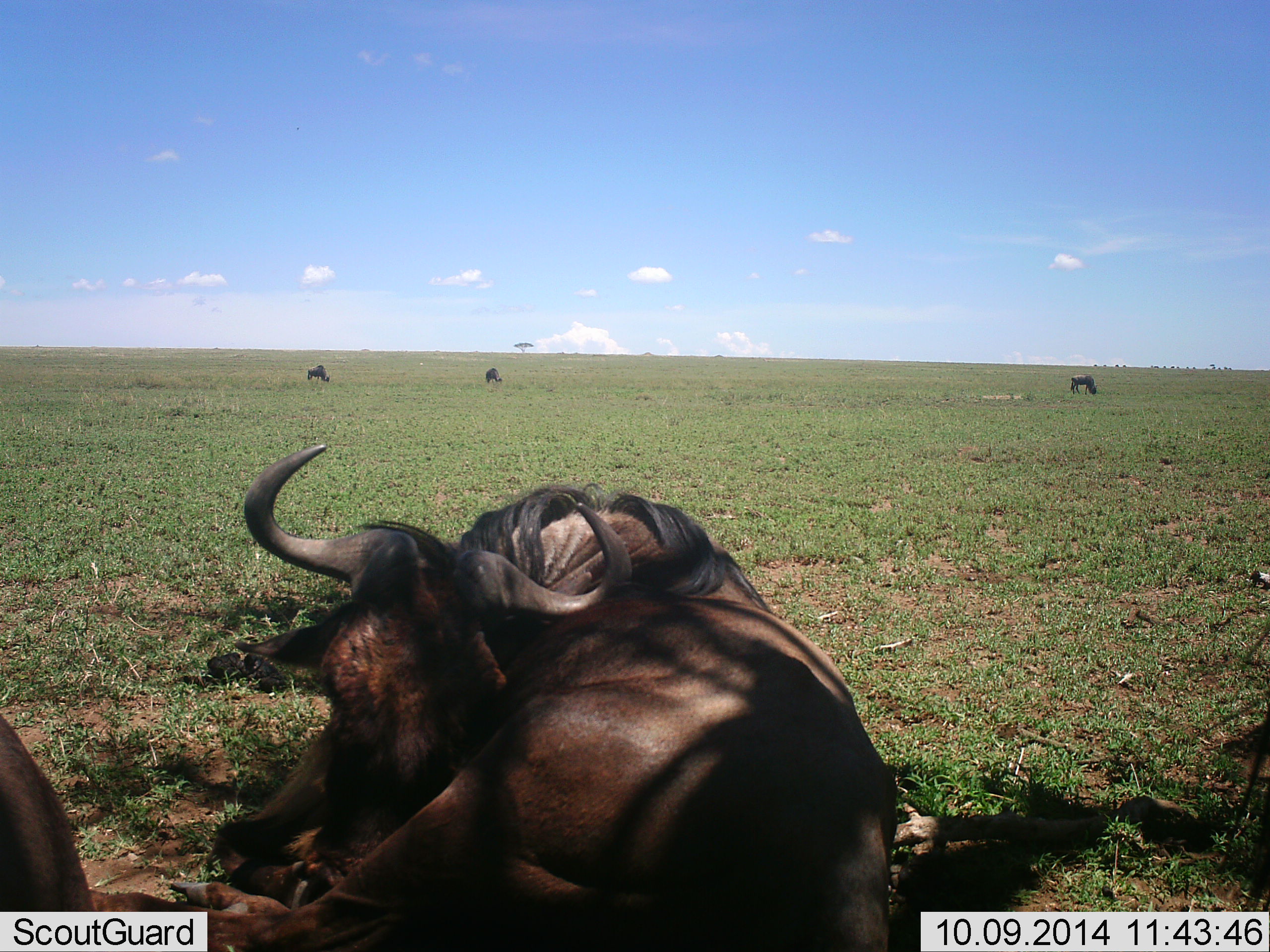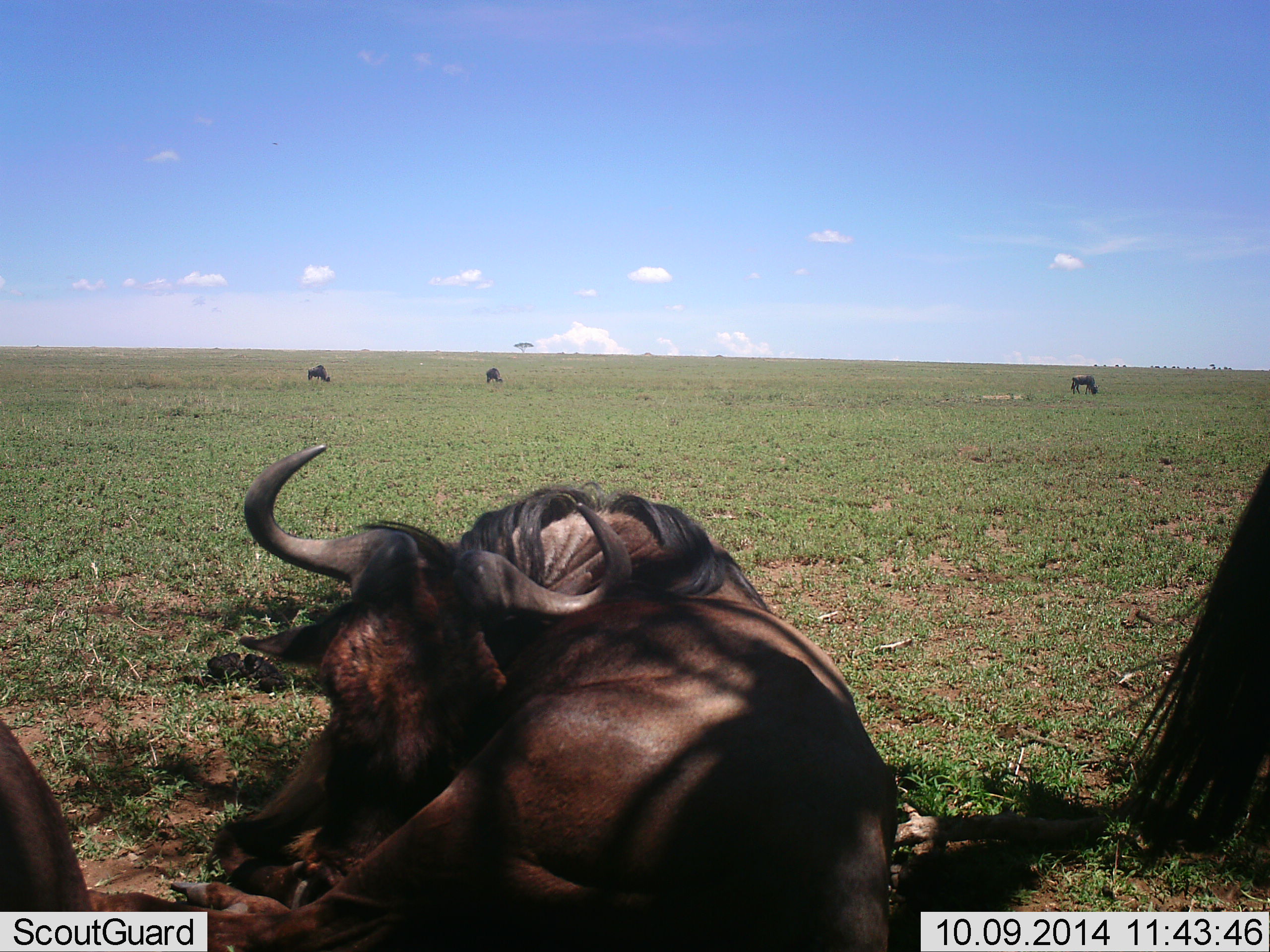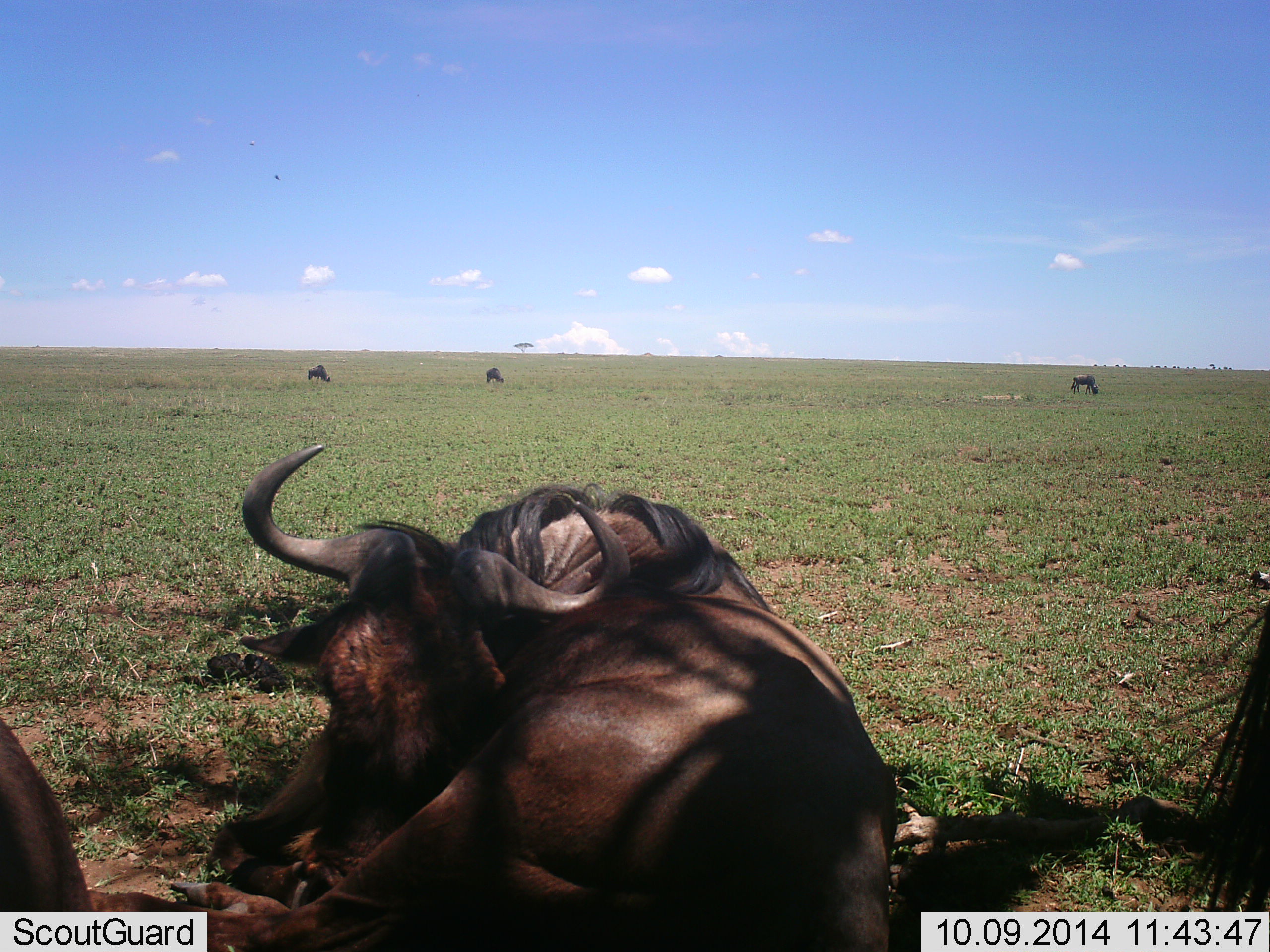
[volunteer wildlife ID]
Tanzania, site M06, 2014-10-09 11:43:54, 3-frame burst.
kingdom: Animalia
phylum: Chordata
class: Mammalia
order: Artiodactyla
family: Bovidae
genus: Connochaetes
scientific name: Connochaetes taurinus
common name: blue wildebeest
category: wildebeest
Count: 6.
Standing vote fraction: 50%.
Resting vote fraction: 90%.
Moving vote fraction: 0%.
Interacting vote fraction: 0%.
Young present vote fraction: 0%.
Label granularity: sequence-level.